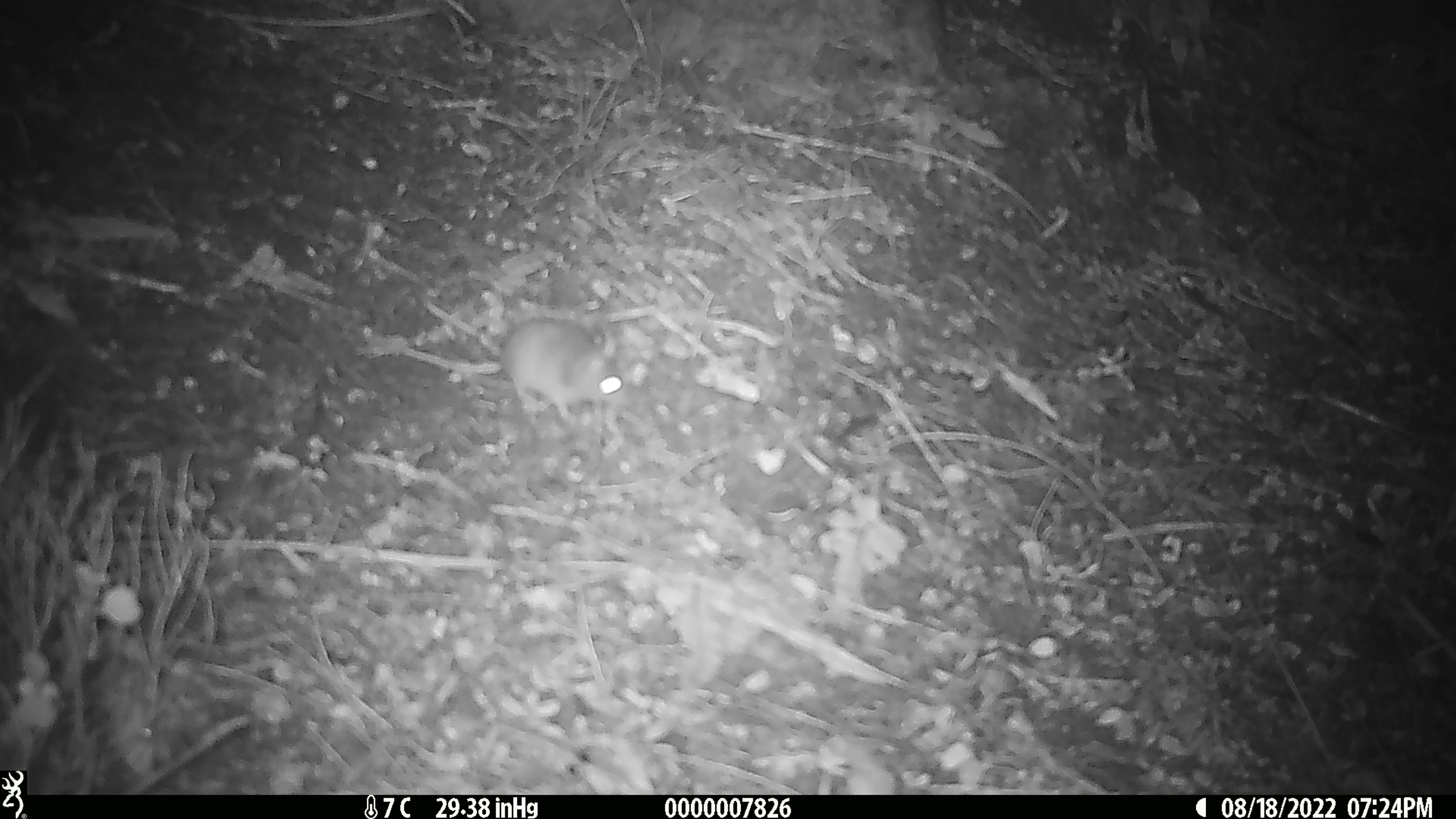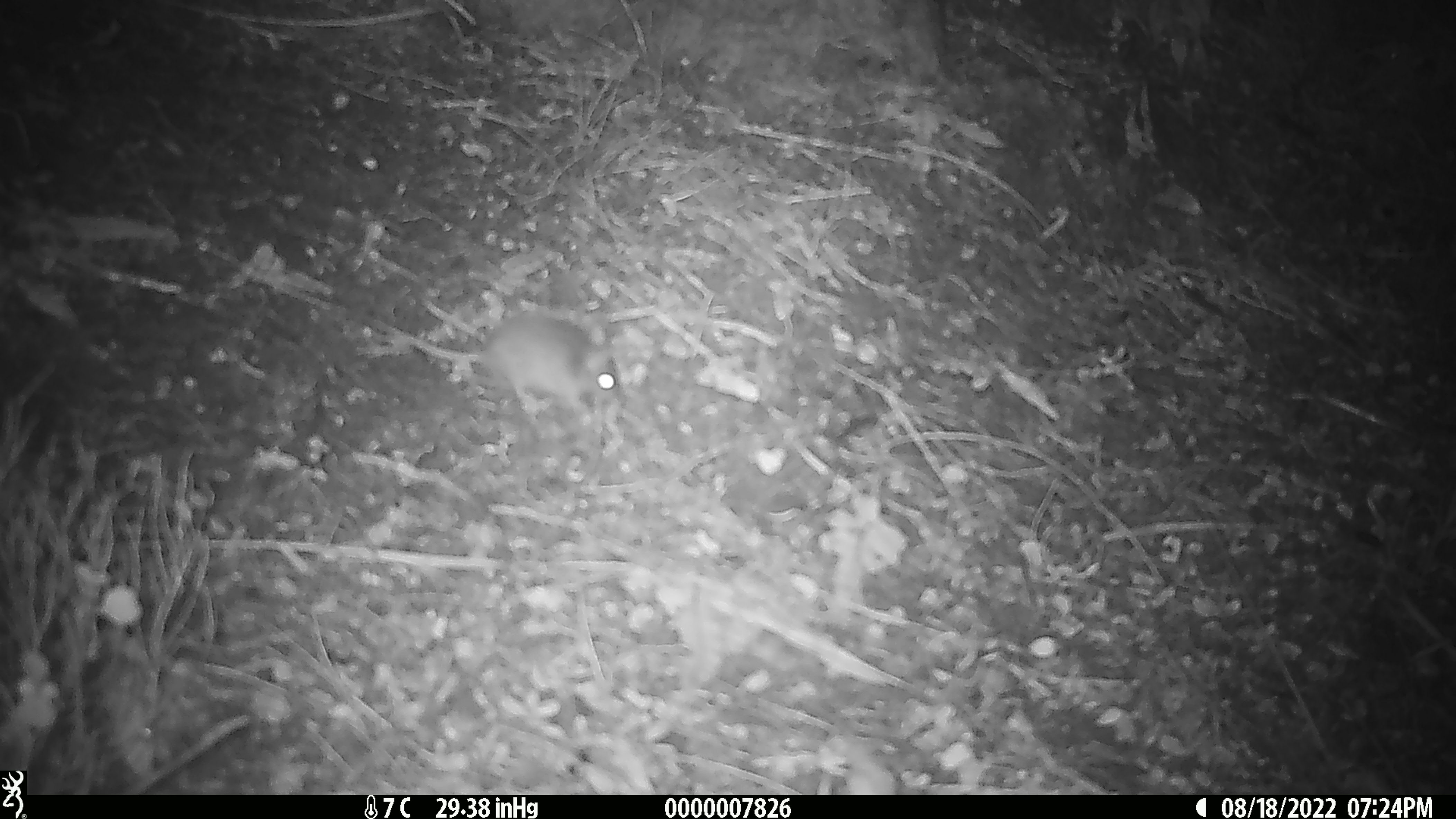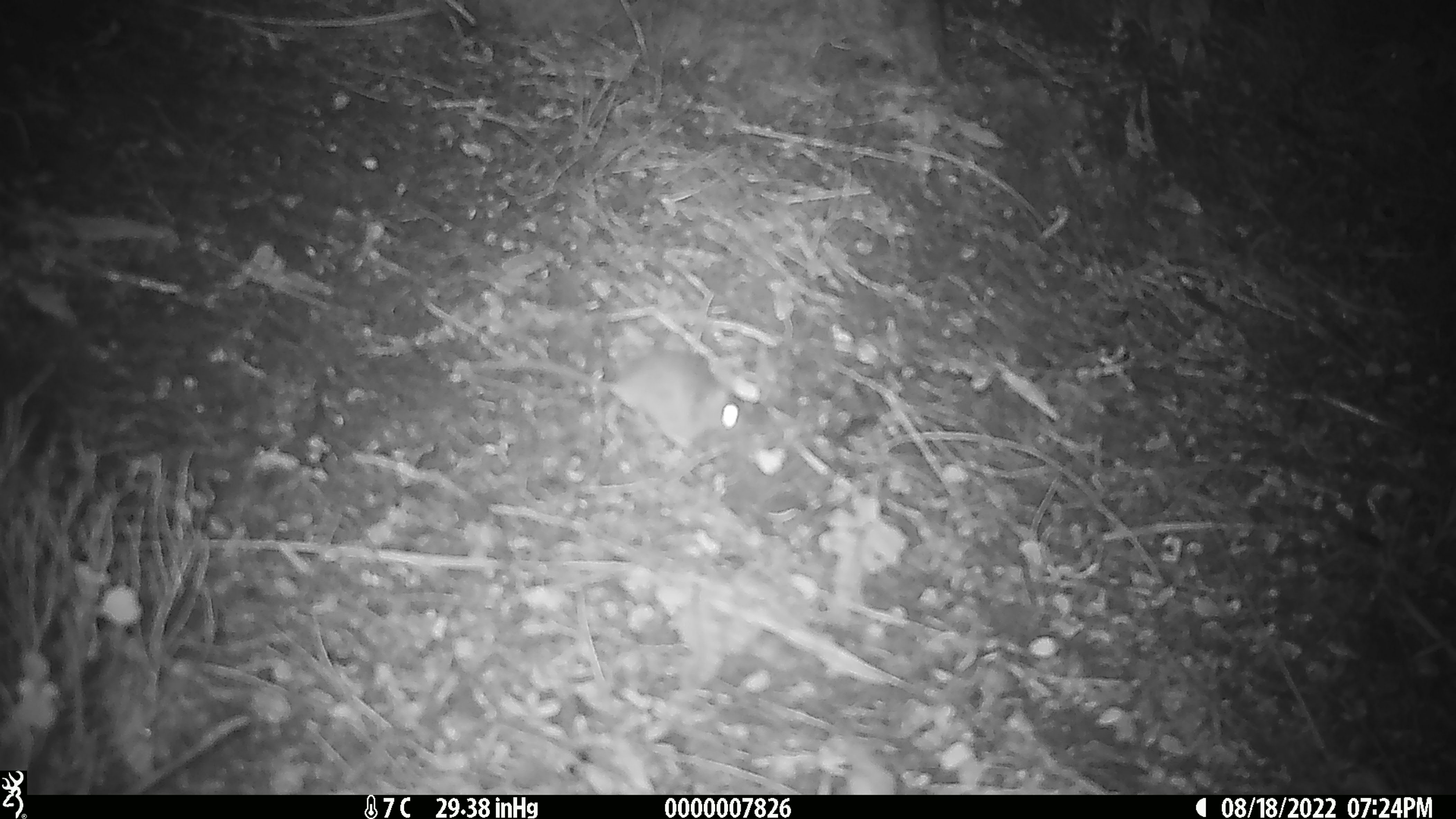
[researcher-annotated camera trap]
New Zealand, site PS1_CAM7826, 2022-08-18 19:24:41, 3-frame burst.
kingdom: Animalia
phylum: Chordata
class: Mammalia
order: Rodentia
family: Muridae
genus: Mus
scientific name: Mus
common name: mouse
Mouse (Mus).